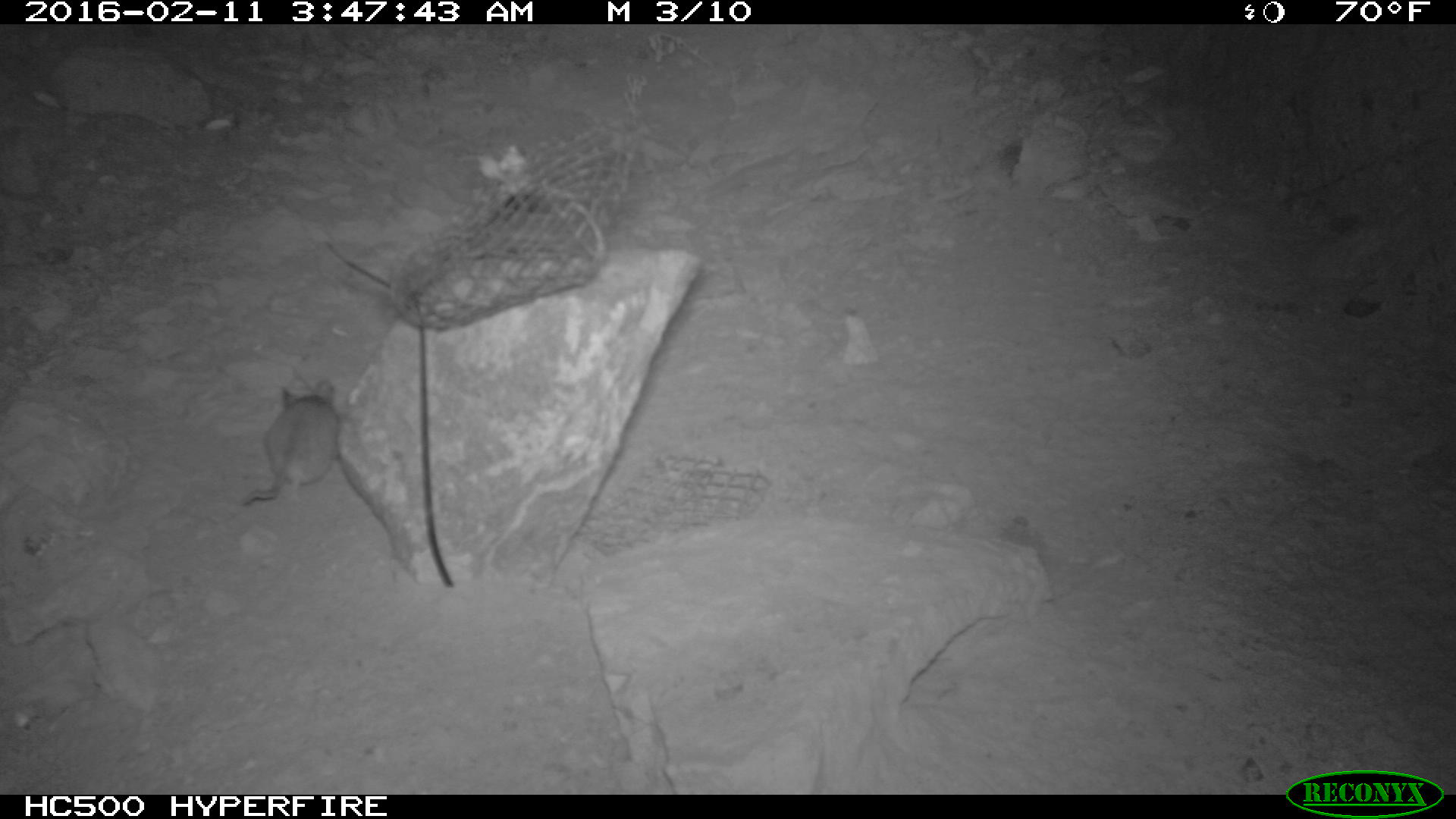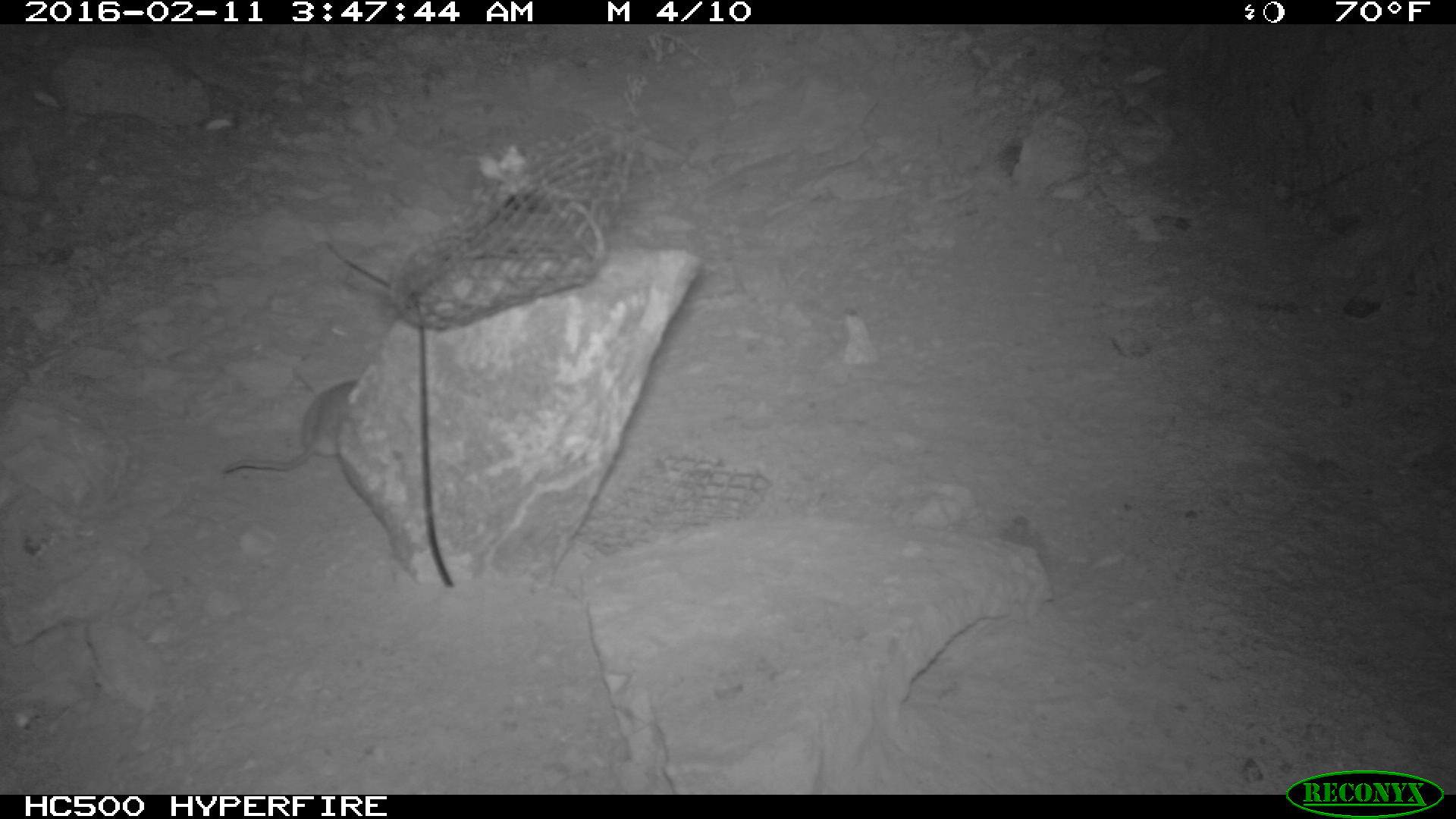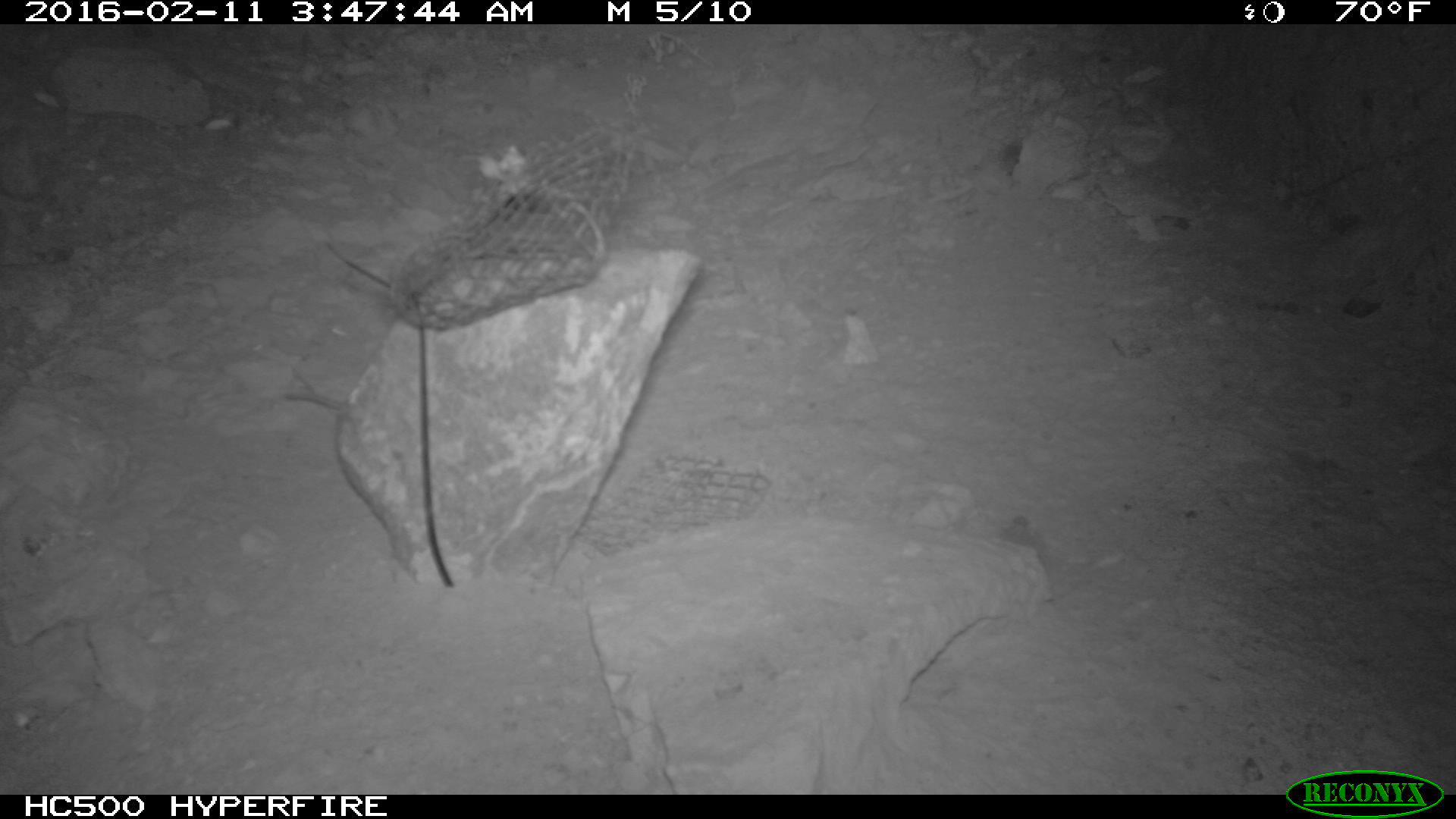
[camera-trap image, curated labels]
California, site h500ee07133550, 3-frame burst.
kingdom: Animalia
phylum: Chordata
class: Mammalia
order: Rodentia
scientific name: Rodentia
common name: rodent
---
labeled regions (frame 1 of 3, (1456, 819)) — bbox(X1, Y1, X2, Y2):
rodent: bbox(242, 380, 339, 504)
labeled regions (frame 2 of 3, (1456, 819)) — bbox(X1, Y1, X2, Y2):
rodent: bbox(224, 381, 356, 471)